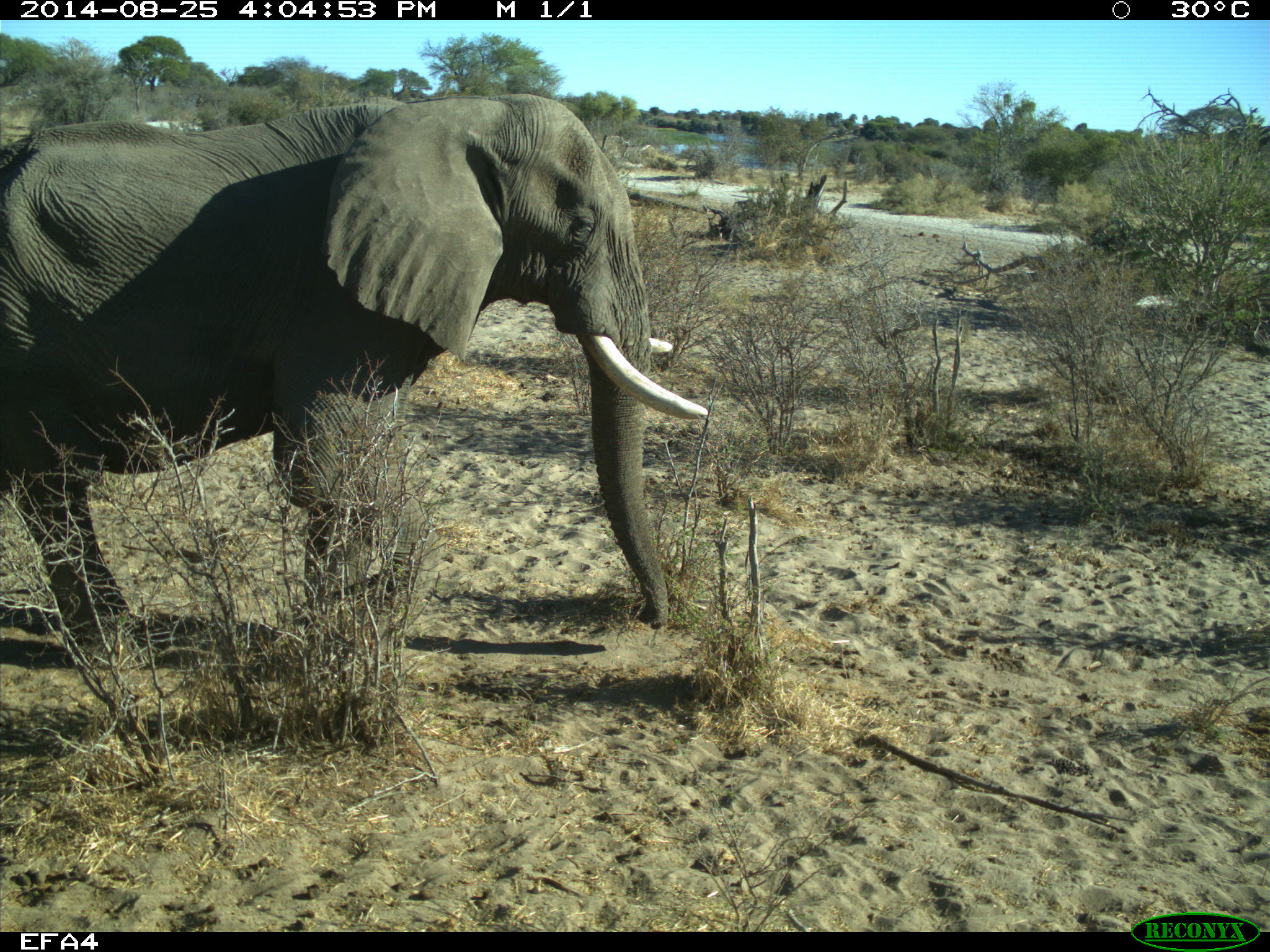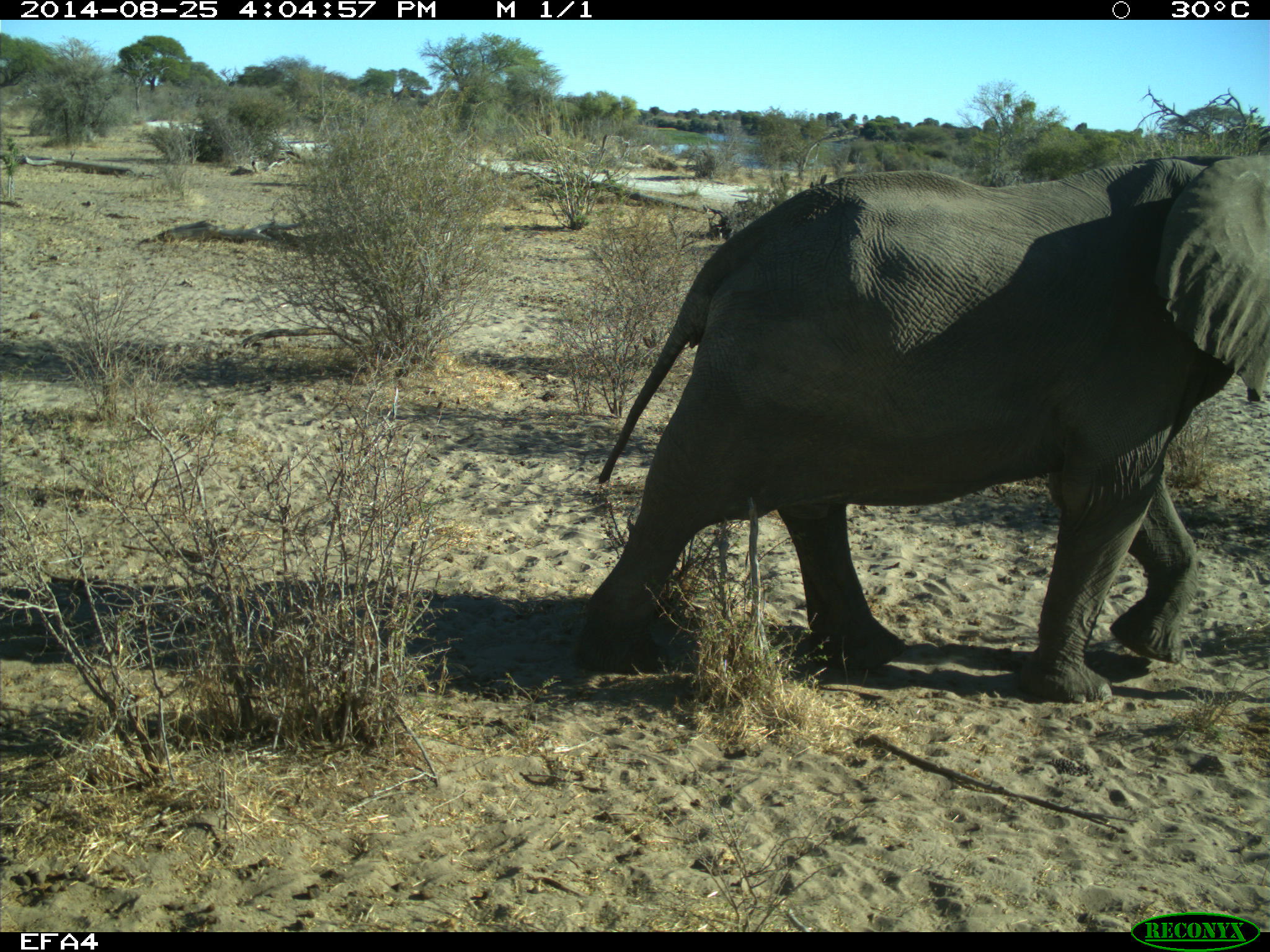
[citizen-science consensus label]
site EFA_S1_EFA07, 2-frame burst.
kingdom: Animalia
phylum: Chordata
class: Mammalia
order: Proboscidea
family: Elephantidae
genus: Loxodonta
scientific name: Loxodonta africana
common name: african bush elephant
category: elephant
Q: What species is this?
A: Elephant (african bush elephant) (Loxodonta africana).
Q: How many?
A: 1.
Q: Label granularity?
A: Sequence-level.